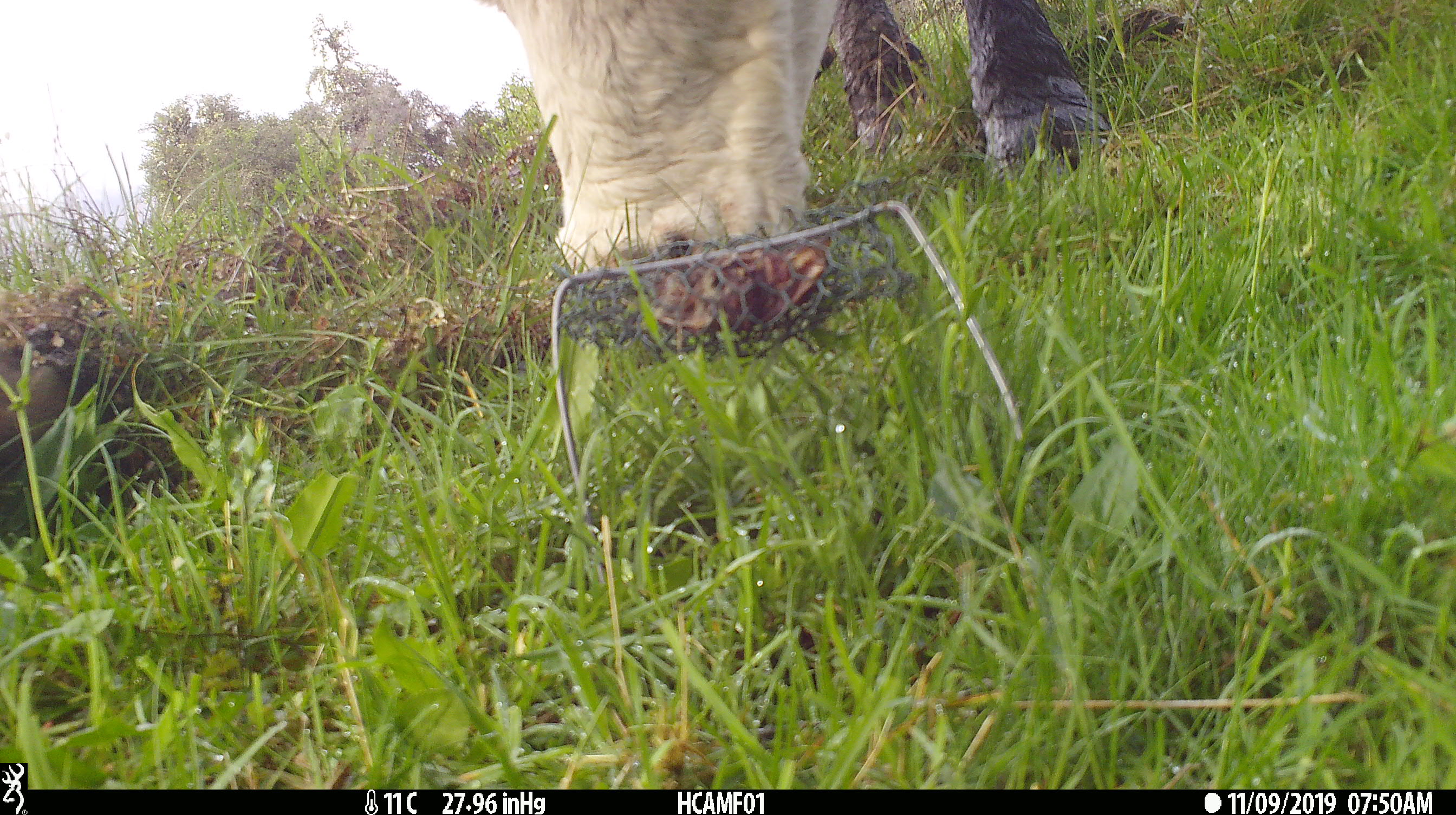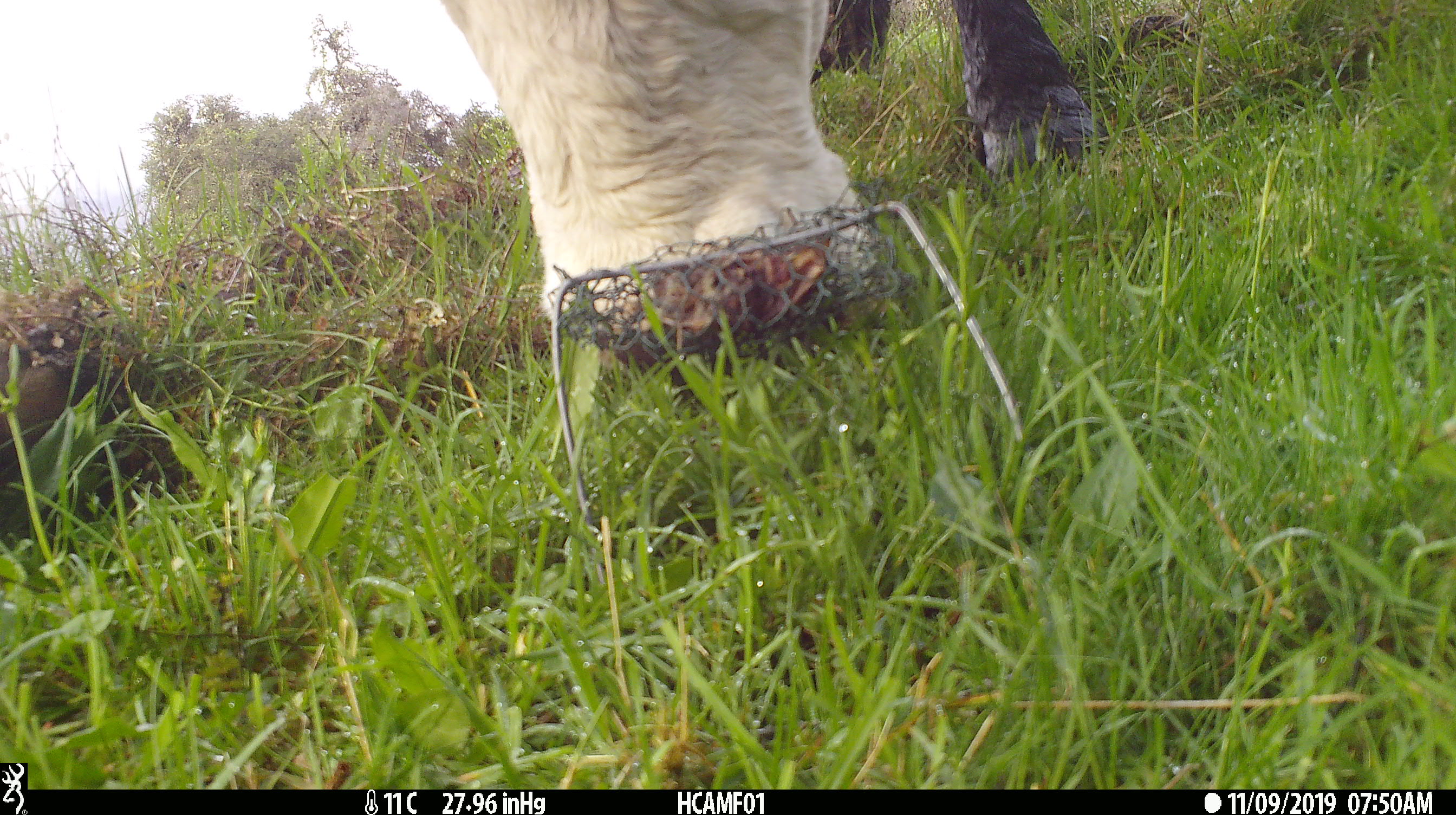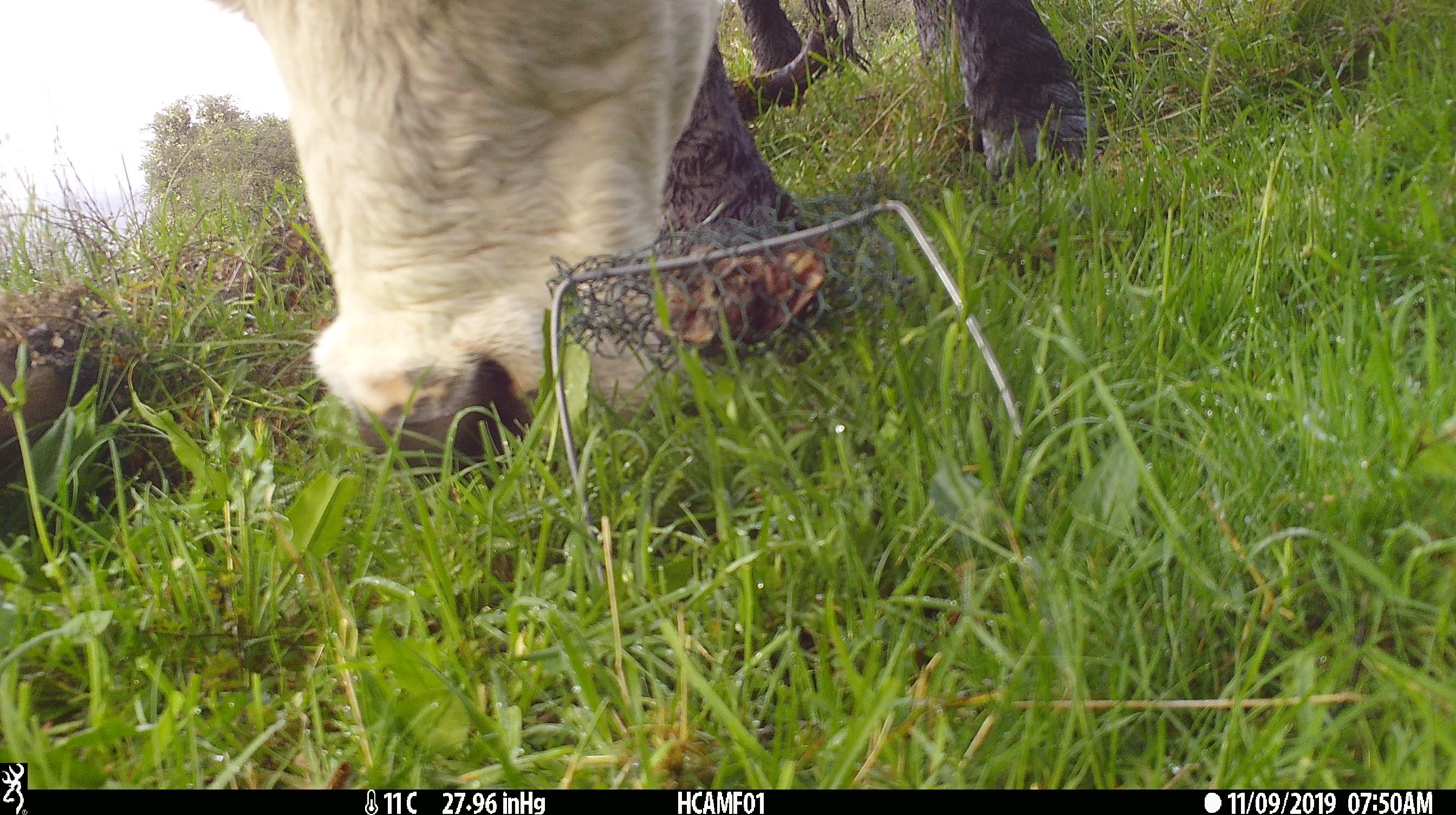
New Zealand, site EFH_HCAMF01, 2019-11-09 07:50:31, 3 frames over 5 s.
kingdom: Animalia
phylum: Chordata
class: Mammalia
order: Artiodactyla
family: Bovidae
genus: Bos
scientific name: Bos taurus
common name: domestic cow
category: cow